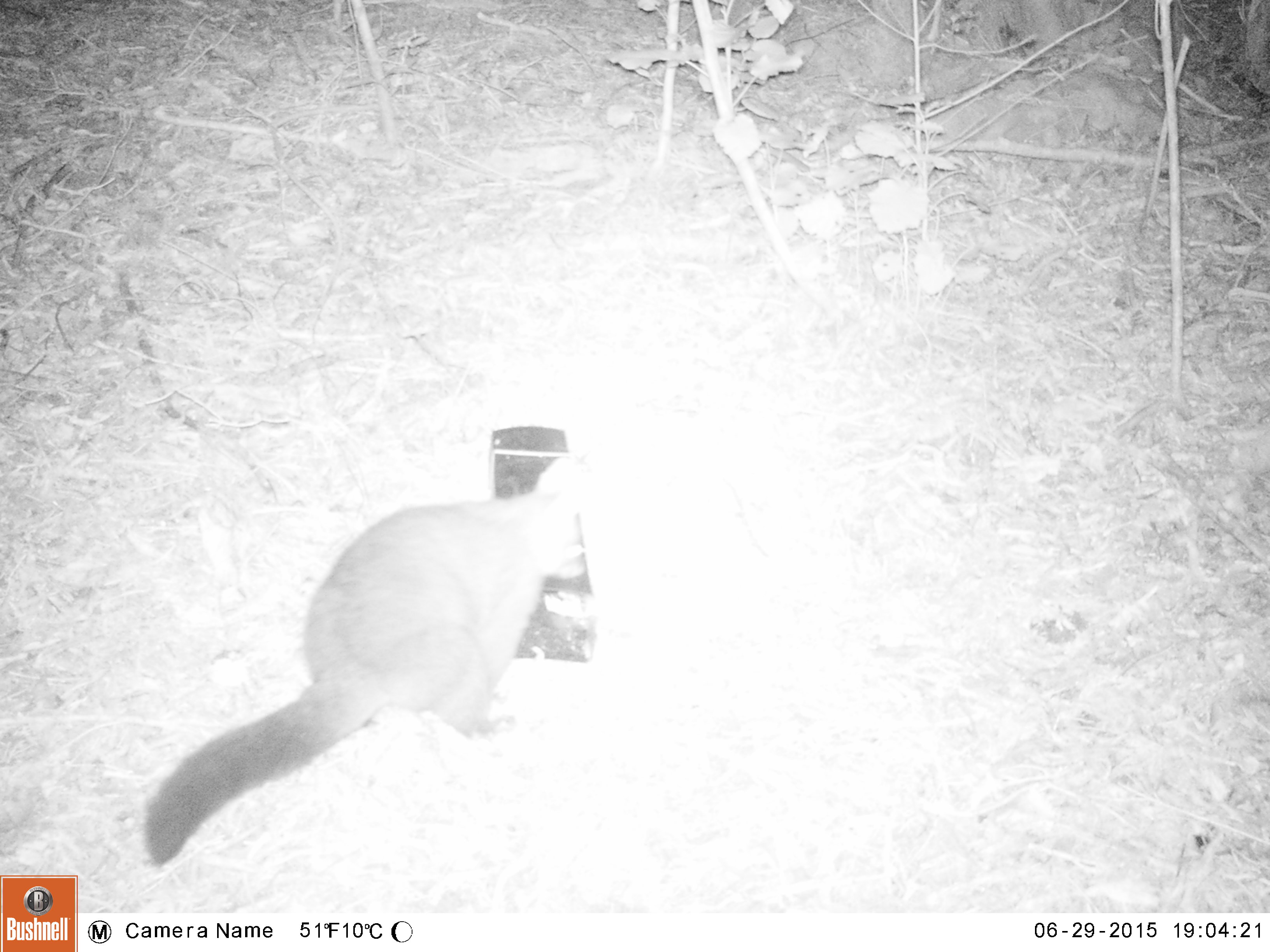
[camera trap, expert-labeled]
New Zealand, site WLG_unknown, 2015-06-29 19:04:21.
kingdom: Animalia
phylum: Chordata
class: Mammalia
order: Diprotodontia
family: Phalangeridae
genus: Trichosurus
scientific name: Trichosurus vulpecula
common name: common brushtail possum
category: possum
Possum (common brushtail possum) (Trichosurus vulpecula).